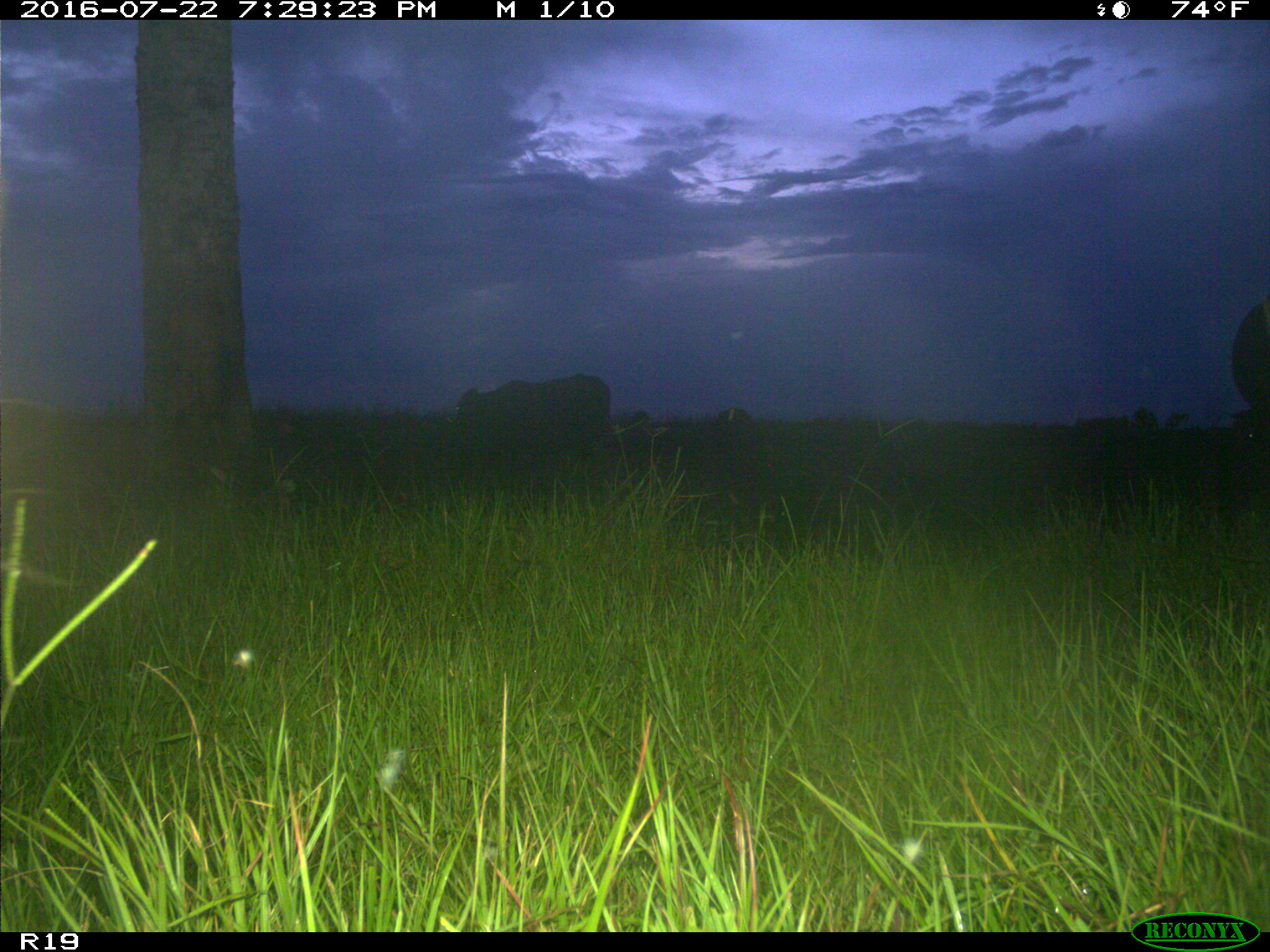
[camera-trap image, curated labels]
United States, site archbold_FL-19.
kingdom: Animalia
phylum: Chordata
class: Mammalia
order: Artiodactyla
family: Bovidae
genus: Bos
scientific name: Bos taurus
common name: domestic cow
Bos taurus (domestic cow).